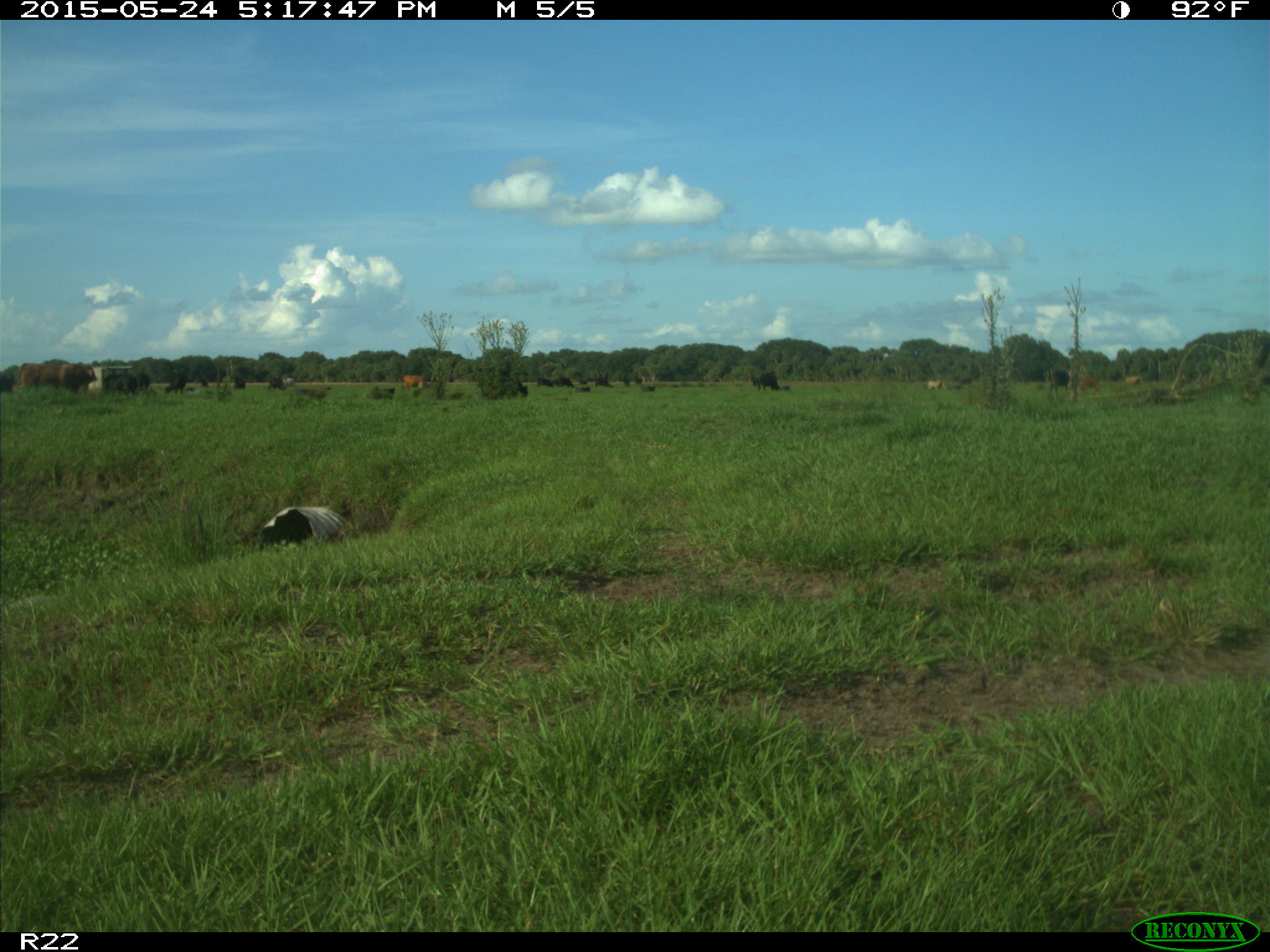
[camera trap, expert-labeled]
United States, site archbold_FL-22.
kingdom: Animalia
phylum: Chordata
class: Mammalia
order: Artiodactyla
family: Bovidae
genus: Bos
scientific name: Bos taurus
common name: domestic cow